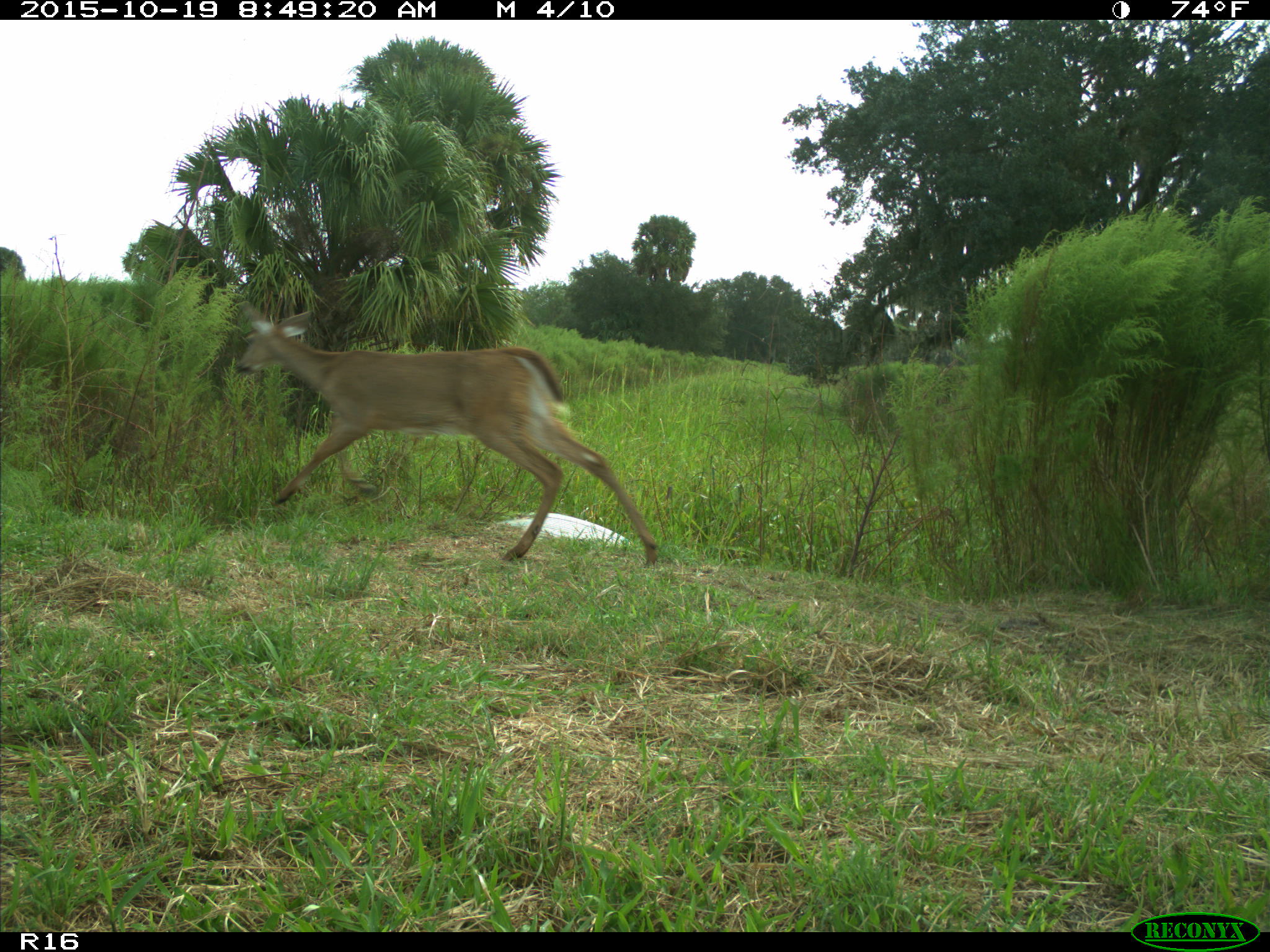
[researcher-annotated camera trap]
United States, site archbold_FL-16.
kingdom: Animalia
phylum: Chordata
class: Mammalia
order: Artiodactyla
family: Cervidae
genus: Odocoileus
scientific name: Odocoileus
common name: deer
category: unidentified deer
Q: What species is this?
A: Unidentified deer (deer) (Odocoileus).